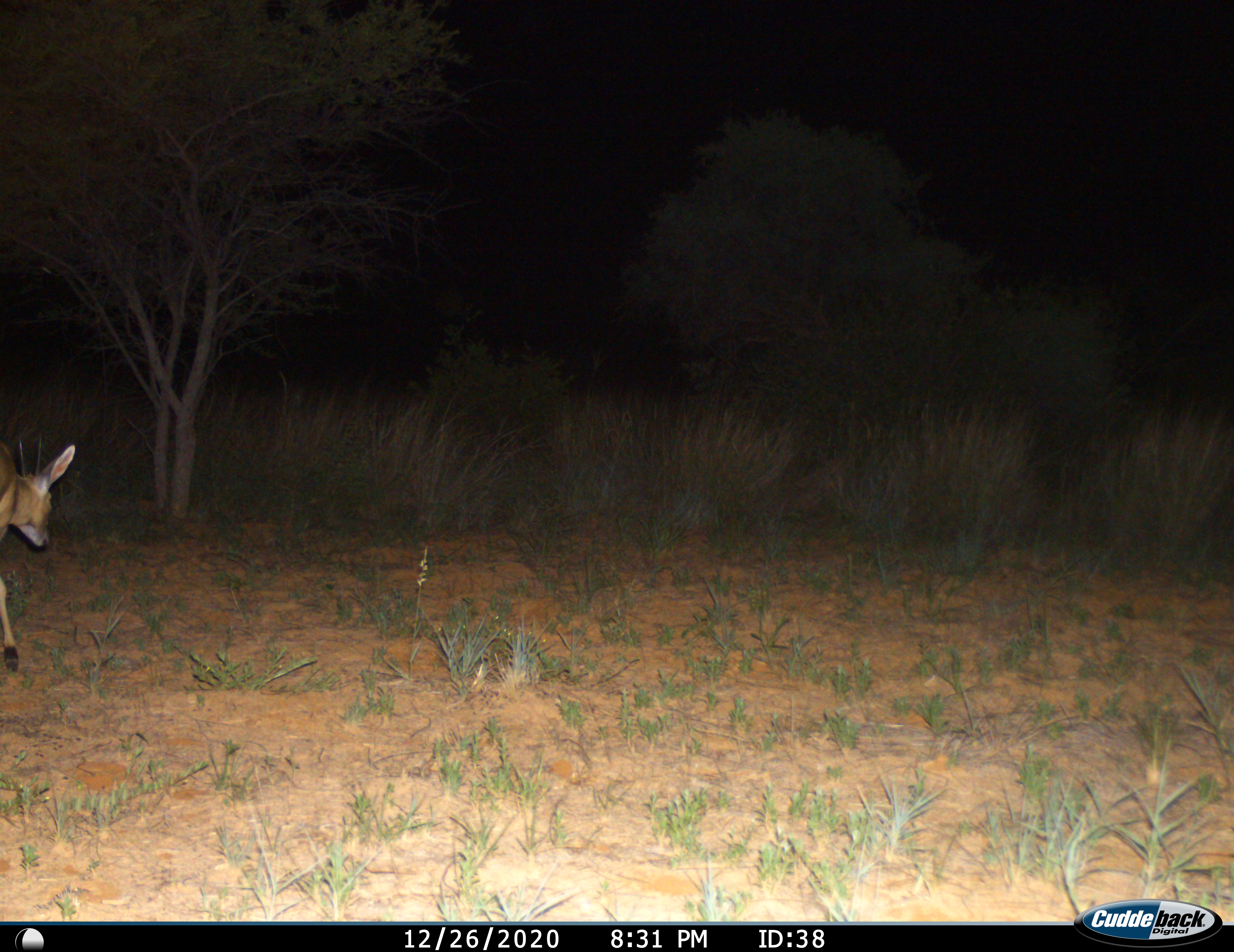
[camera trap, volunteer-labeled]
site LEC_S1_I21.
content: unidentified animal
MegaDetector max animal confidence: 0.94